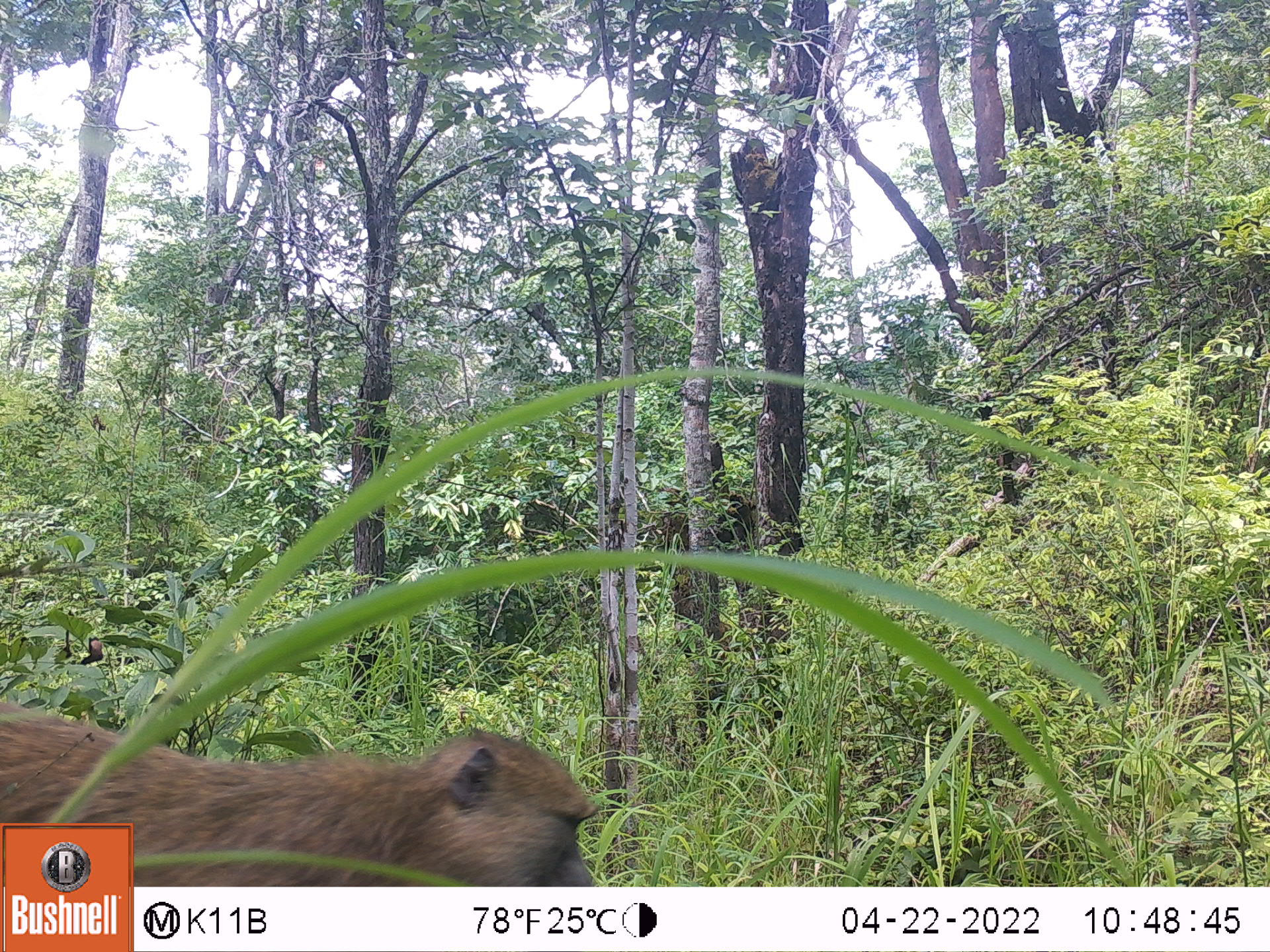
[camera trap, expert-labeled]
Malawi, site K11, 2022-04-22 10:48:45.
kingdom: Animalia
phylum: Chordata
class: Mammalia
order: Primates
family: Cercopithecidae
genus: Papio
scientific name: Papio cynocephalus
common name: yellow baboon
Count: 1.